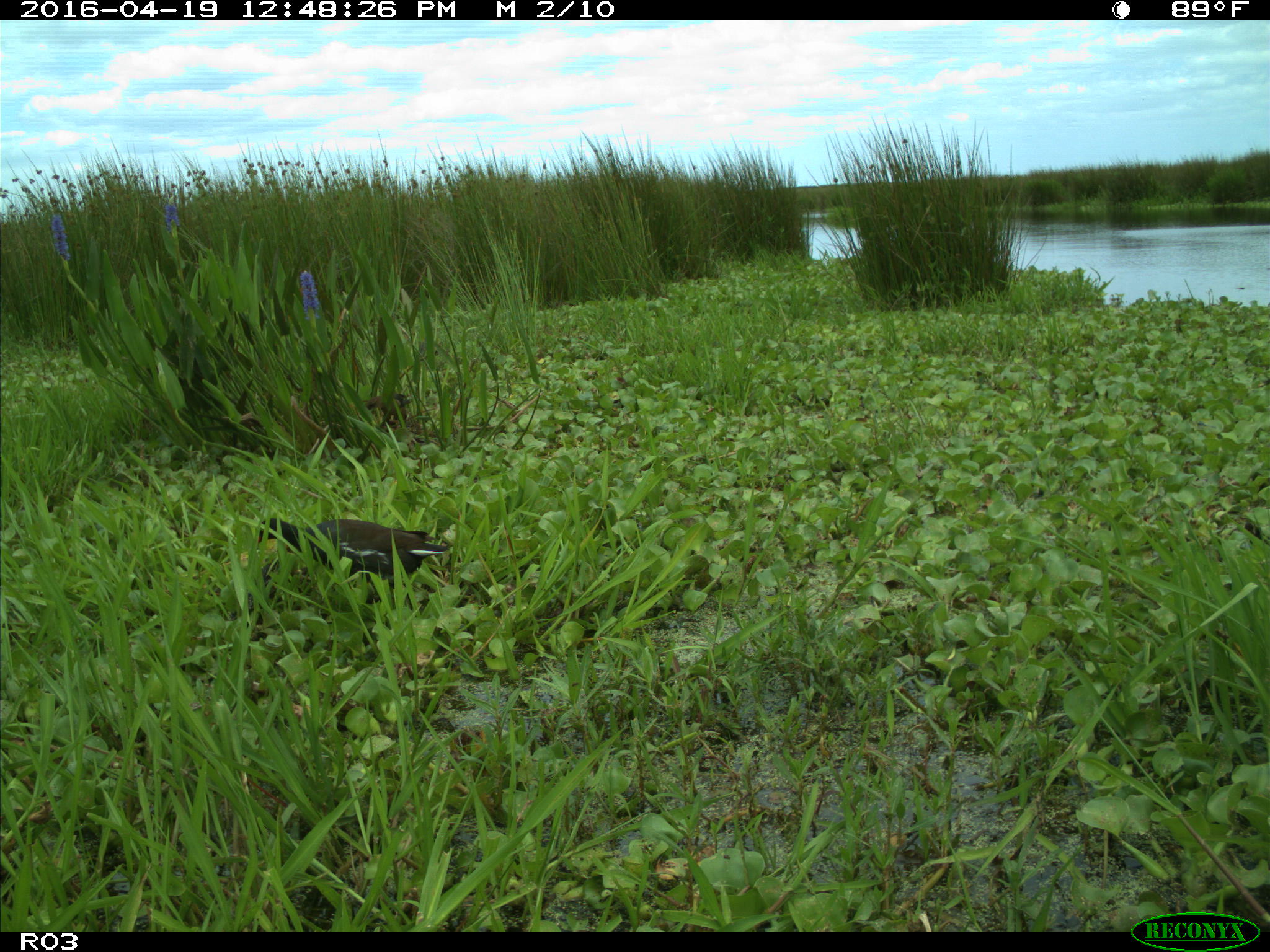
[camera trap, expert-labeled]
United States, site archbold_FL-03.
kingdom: Animalia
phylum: Chordata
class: Aves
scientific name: Aves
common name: birds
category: unidentified bird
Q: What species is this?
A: Unidentified bird (birds) (Aves).